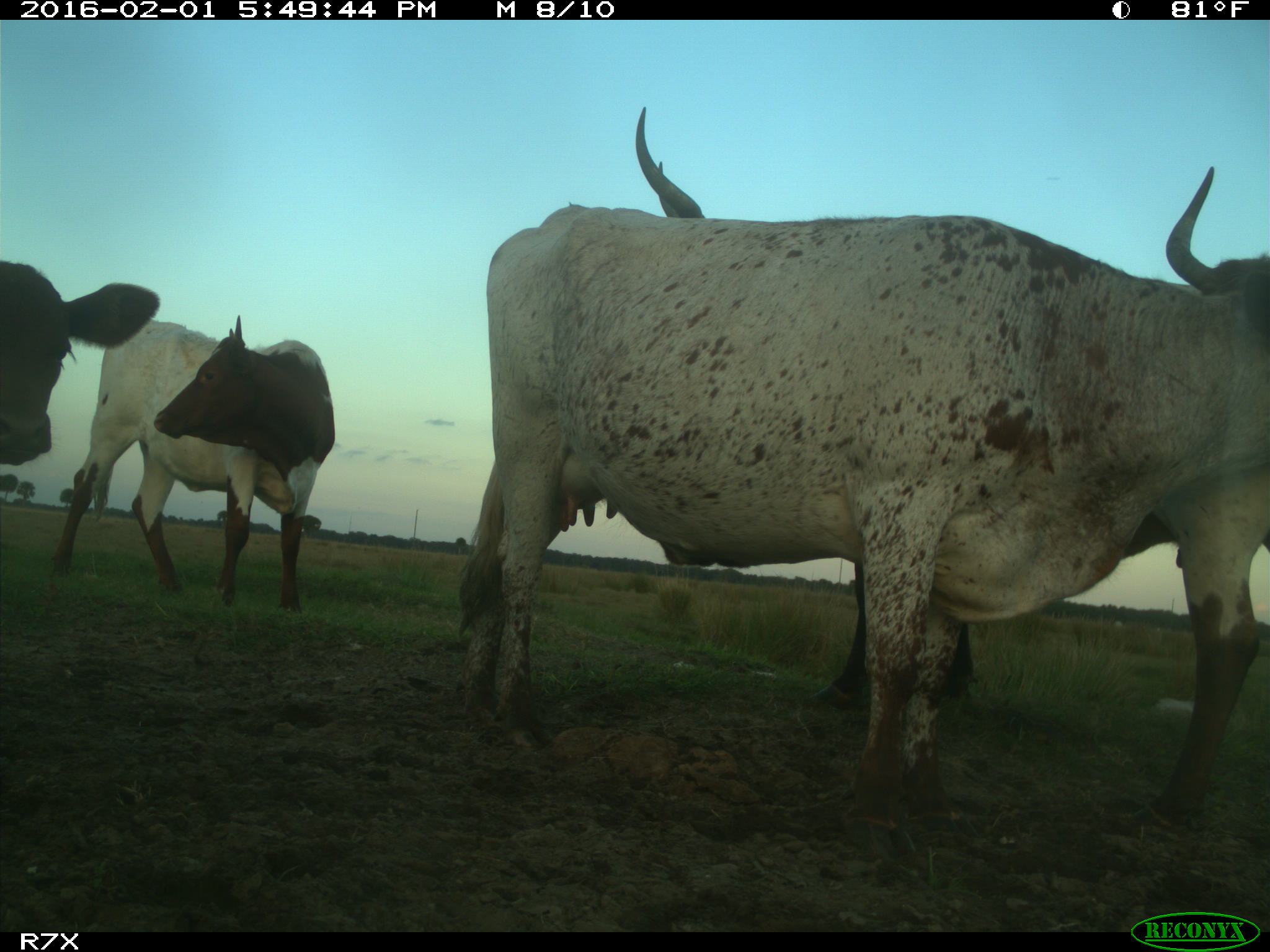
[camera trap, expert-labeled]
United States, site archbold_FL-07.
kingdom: Animalia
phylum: Chordata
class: Mammalia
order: Artiodactyla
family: Bovidae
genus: Bos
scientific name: Bos taurus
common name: domestic cow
Bos taurus (domestic cow).